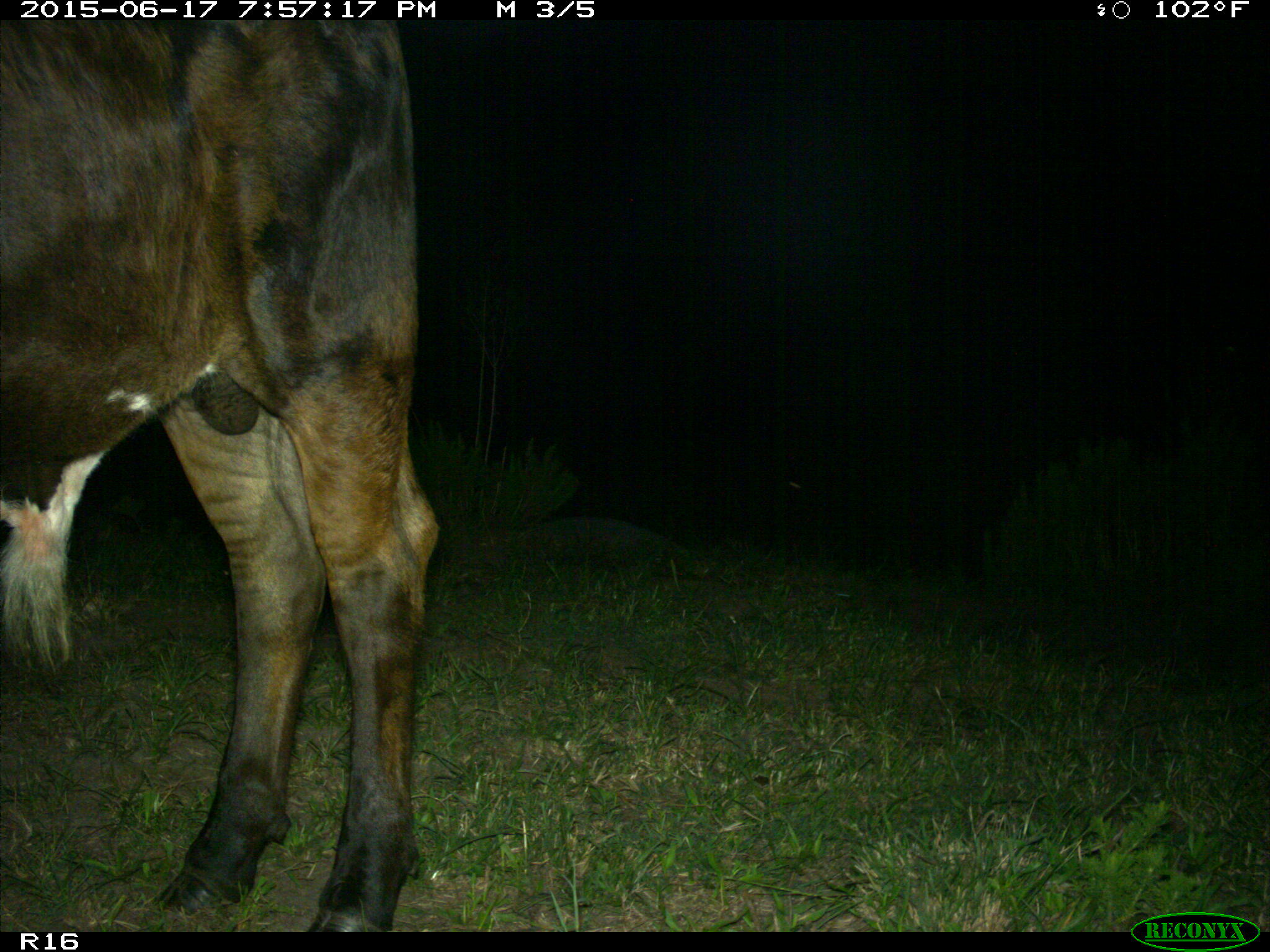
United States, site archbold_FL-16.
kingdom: Animalia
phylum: Chordata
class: Mammalia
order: Artiodactyla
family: Bovidae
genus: Bos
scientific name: Bos taurus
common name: domestic cow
Bos taurus (domestic cow).